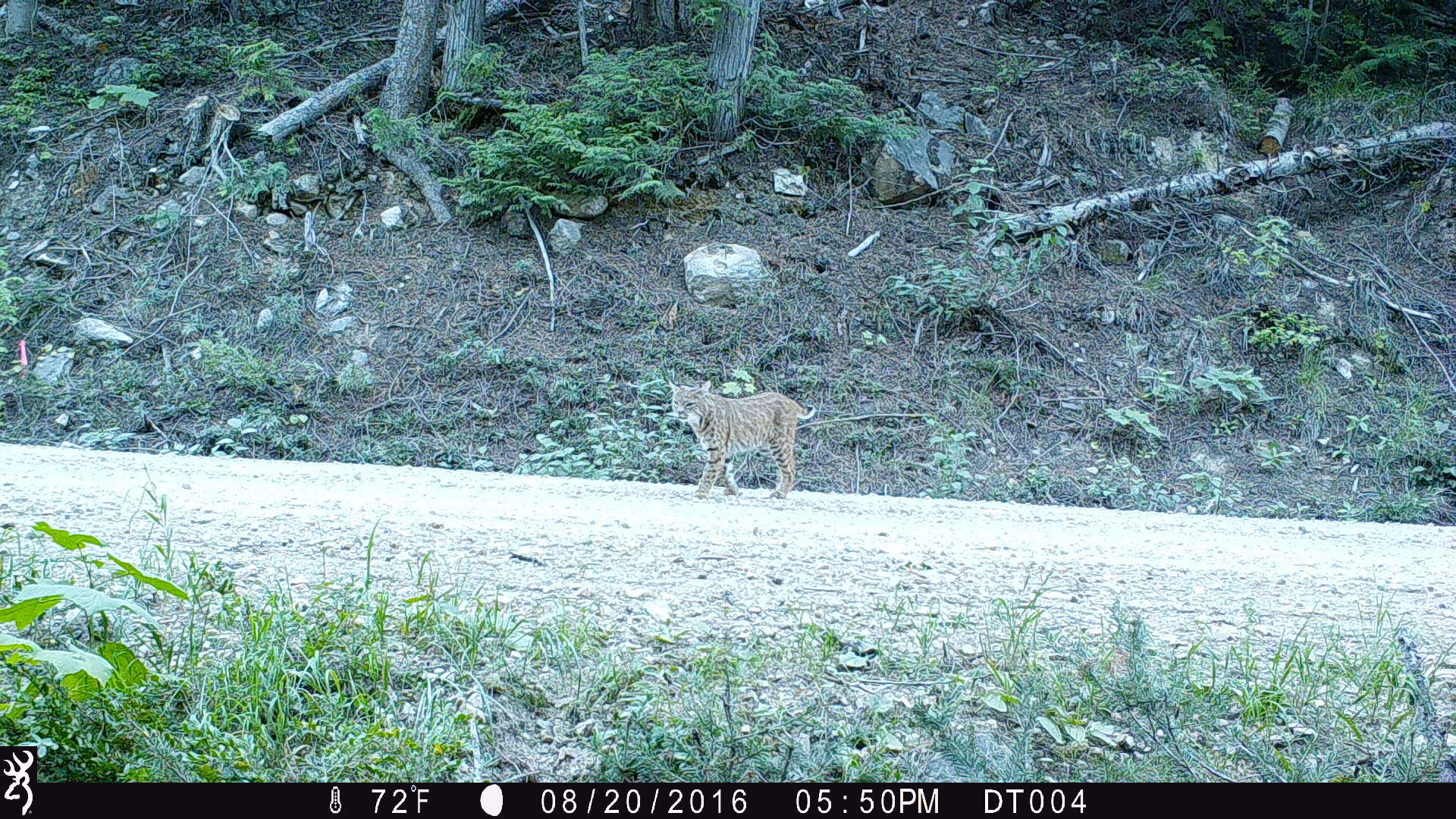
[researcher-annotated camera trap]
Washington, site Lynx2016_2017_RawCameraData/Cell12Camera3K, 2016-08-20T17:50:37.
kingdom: Animalia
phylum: Chordata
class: Mammalia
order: Carnivora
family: Felidae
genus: Lynx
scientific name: Lynx rufus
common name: bobcat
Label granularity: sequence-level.